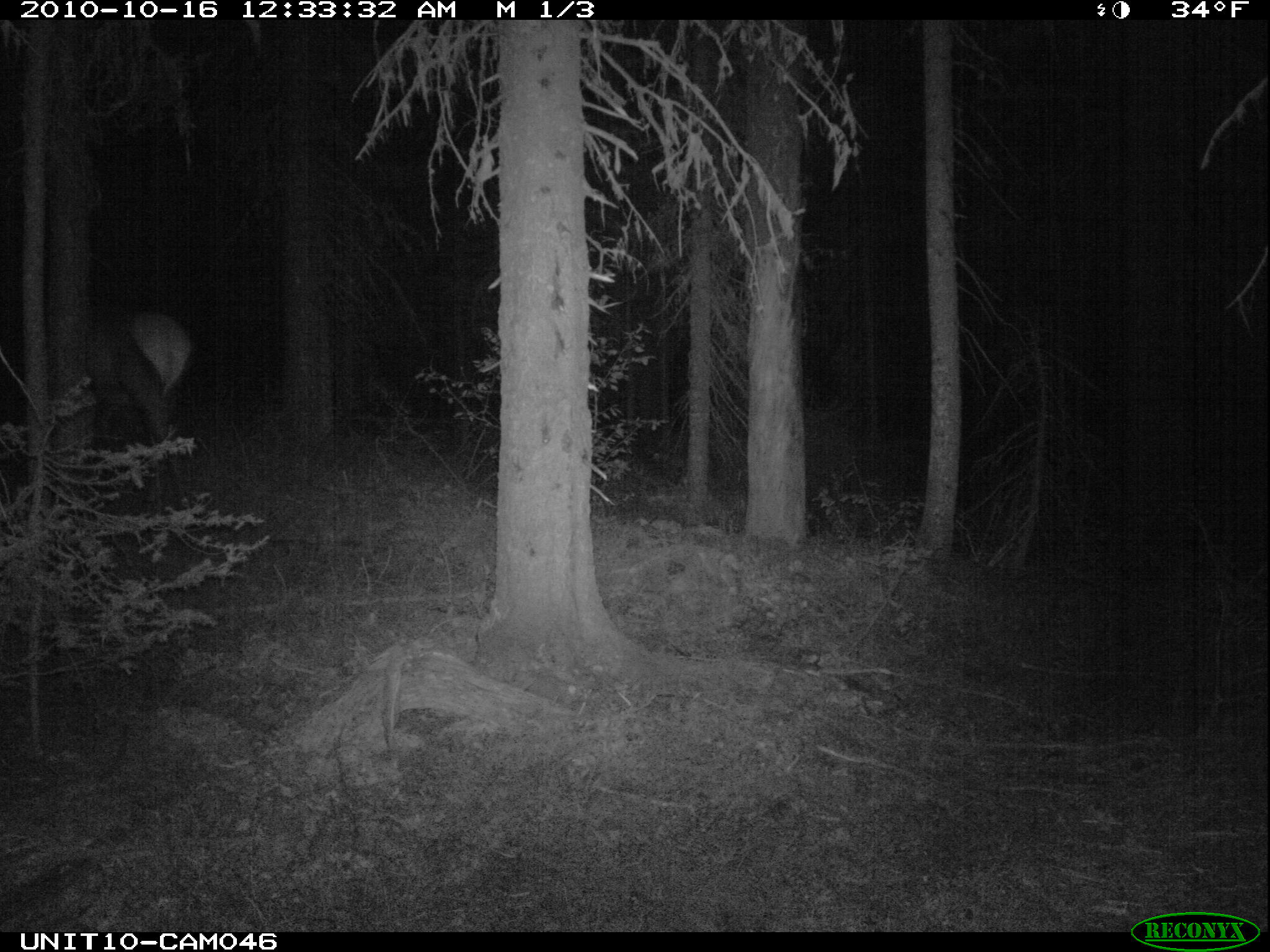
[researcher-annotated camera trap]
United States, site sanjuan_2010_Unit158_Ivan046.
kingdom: Animalia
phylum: Chordata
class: Mammalia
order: Artiodactyla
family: Cervidae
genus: Cervus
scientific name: Cervus elaphus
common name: red deer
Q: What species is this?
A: Cervus elaphus (red deer).